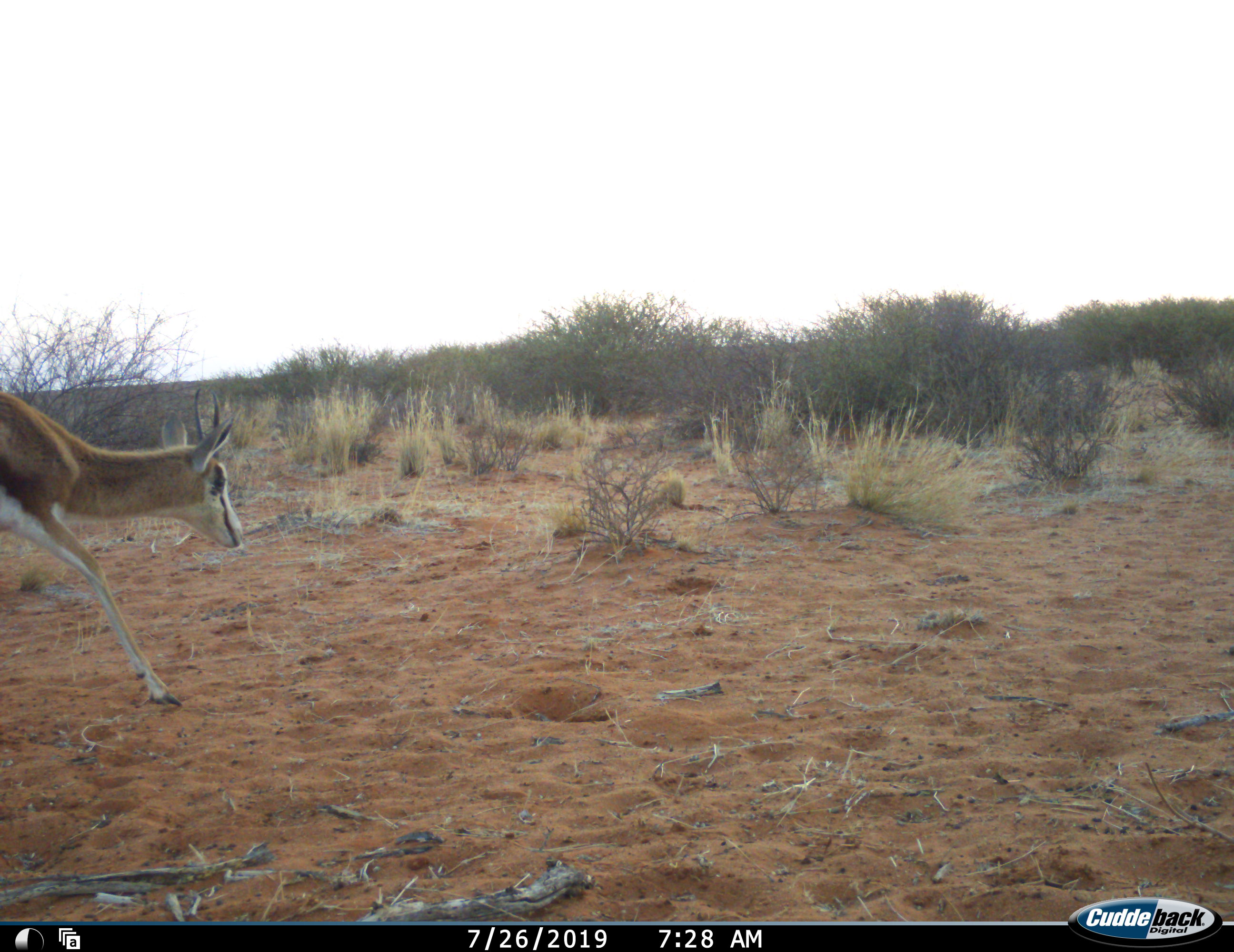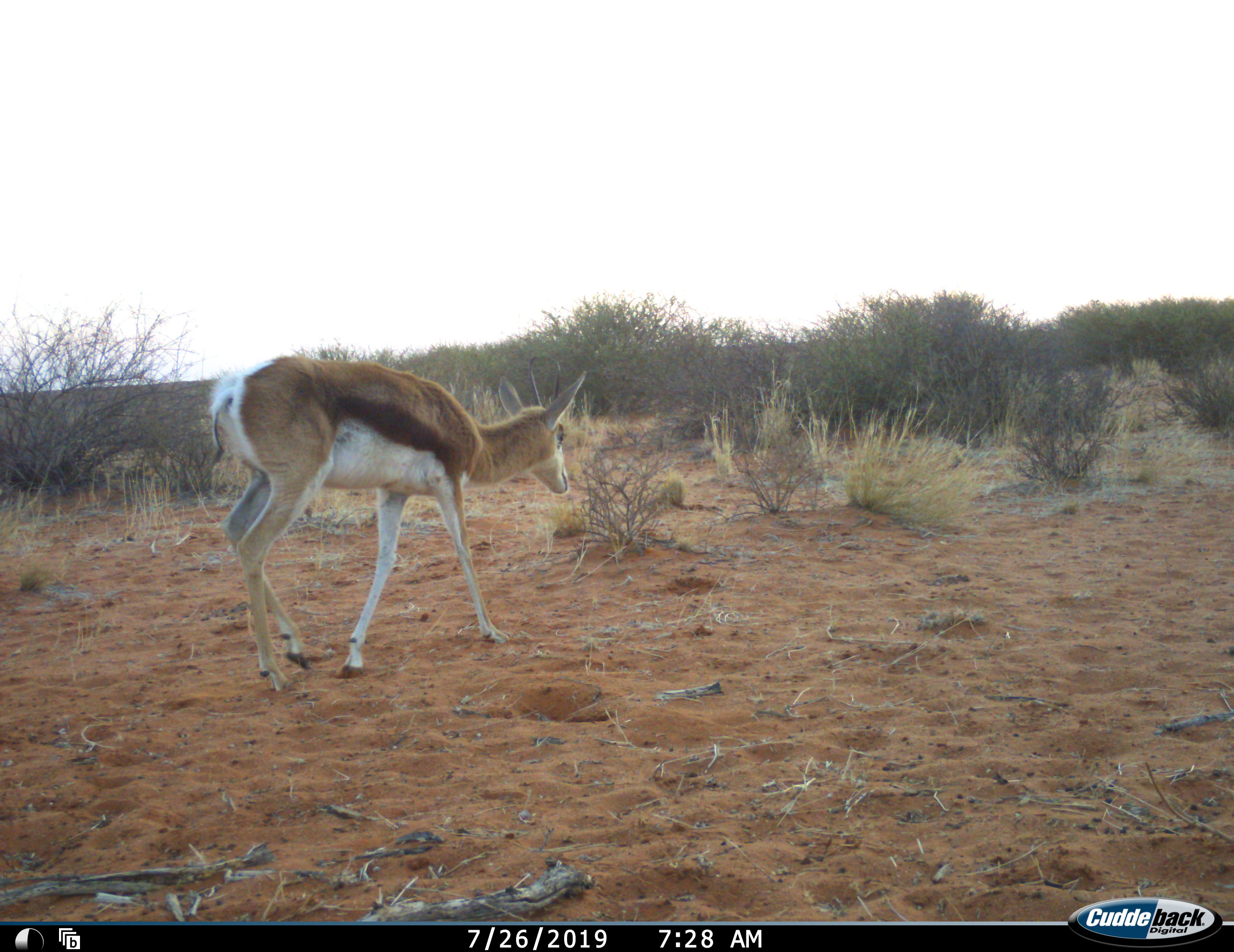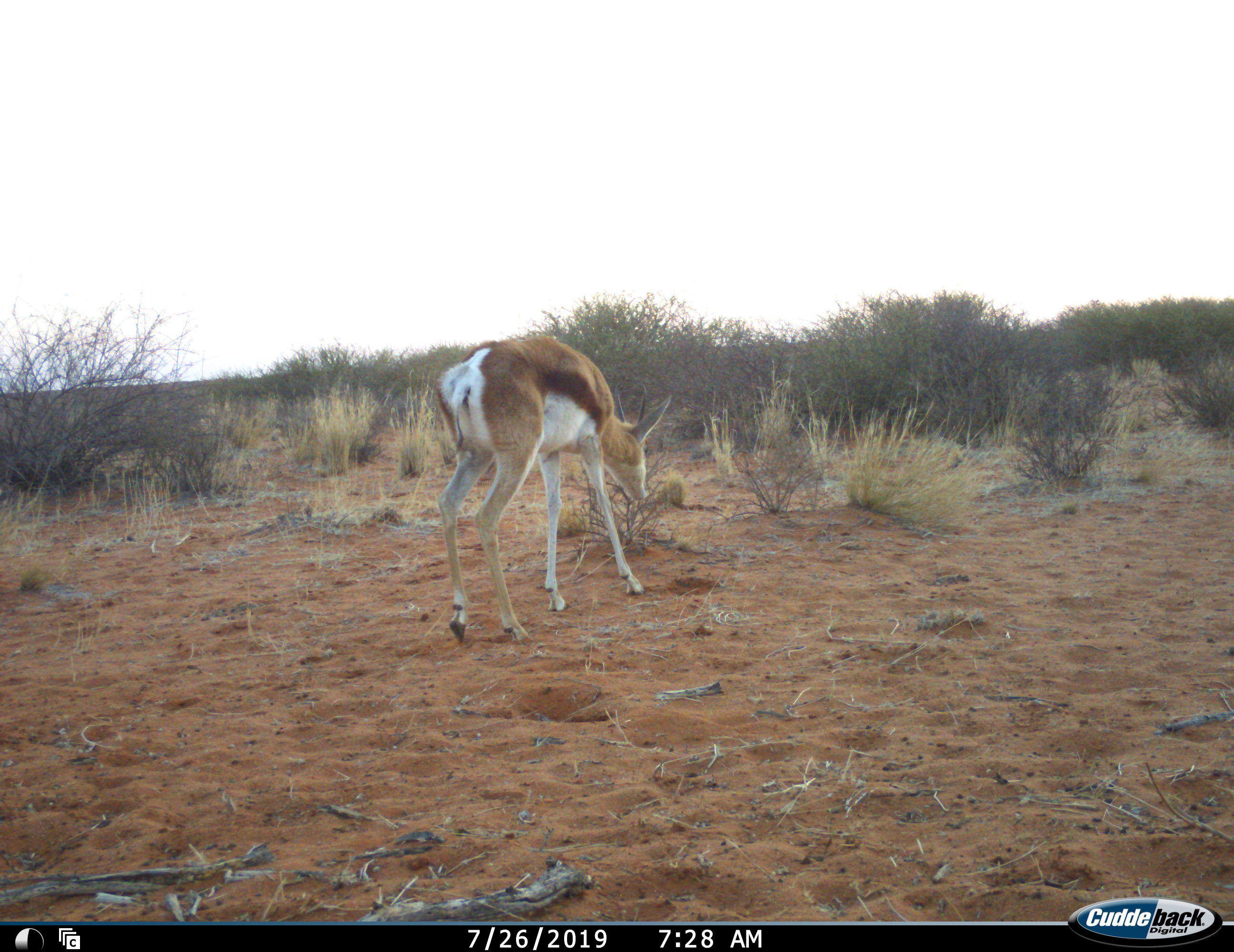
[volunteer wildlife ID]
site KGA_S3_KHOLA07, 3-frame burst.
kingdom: Animalia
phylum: Chordata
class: Mammalia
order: Artiodactyla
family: Bovidae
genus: Antidorcas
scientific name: Antidorcas marsupialis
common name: springbok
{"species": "springbok (Antidorcas marsupialis)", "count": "1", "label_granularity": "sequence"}